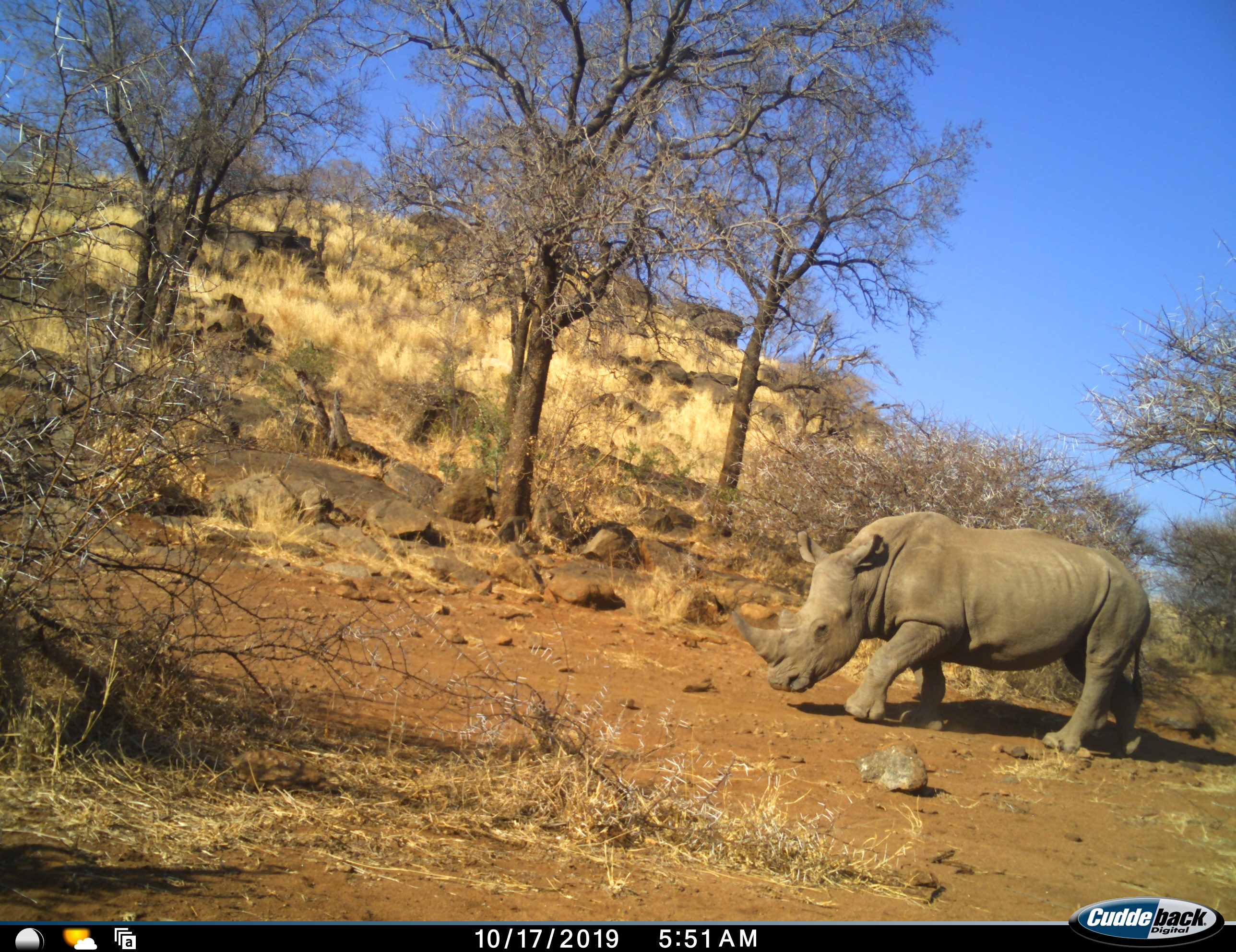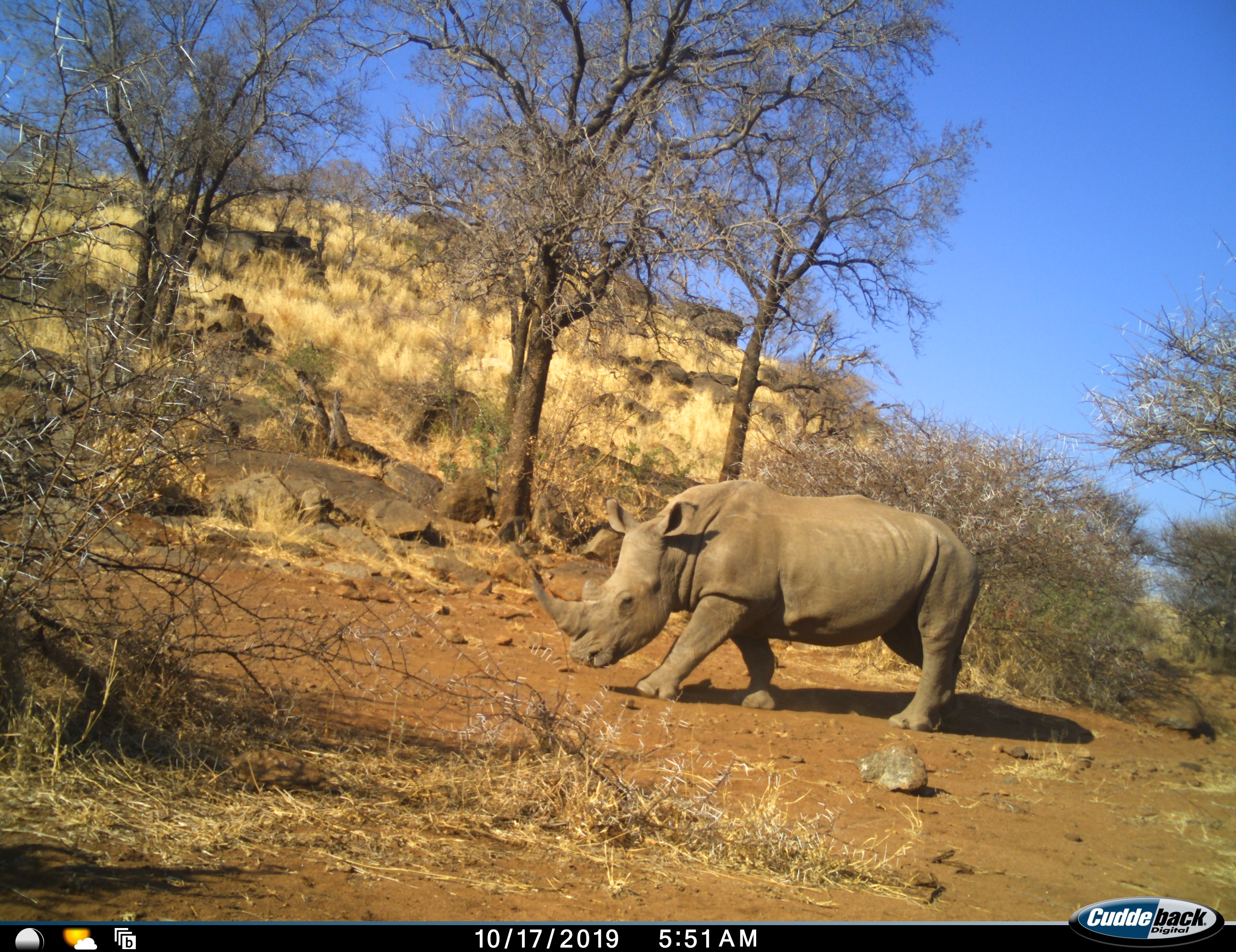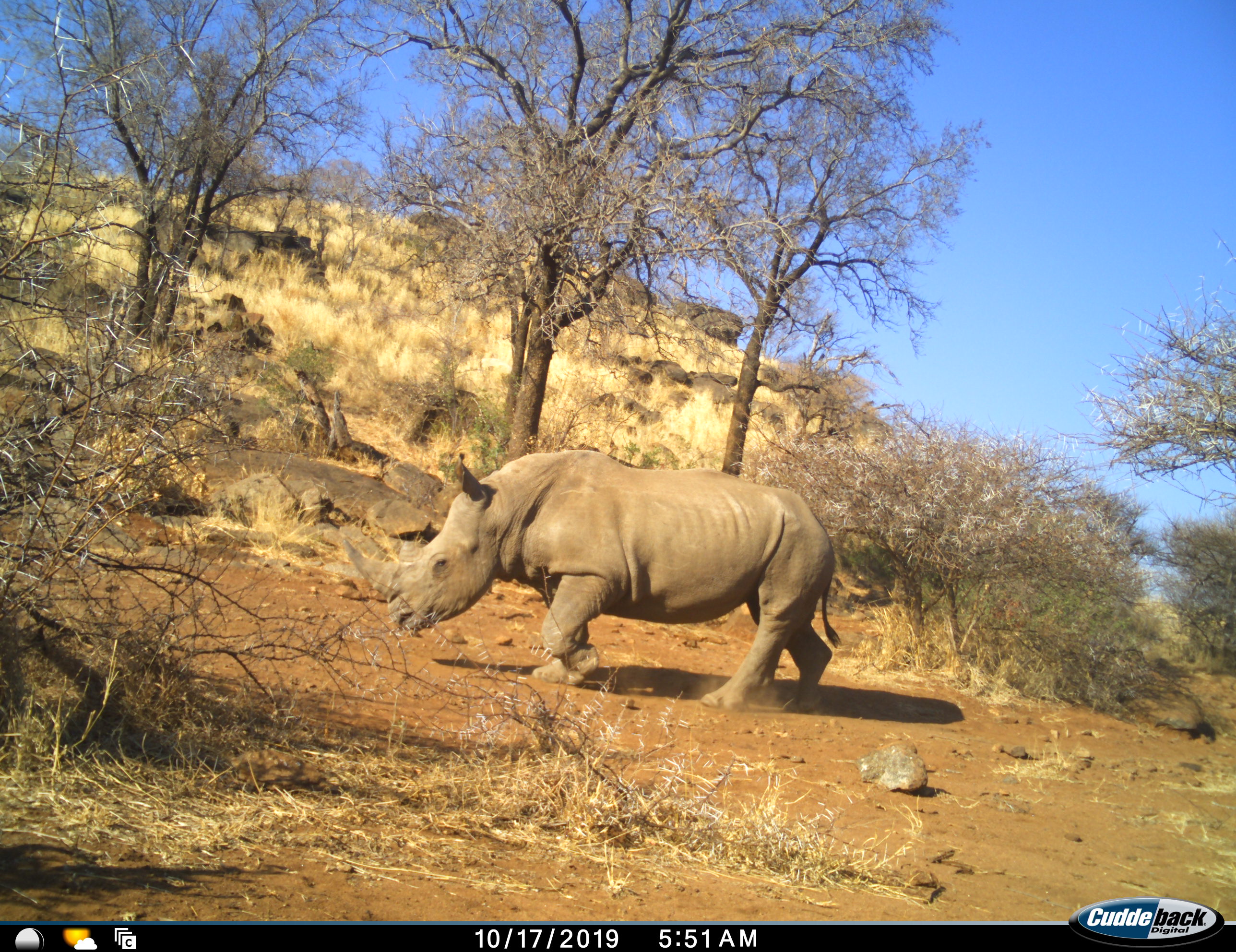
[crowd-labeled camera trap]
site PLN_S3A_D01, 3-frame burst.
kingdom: Animalia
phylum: Chordata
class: Mammalia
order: Perissodactyla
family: Rhinocerotidae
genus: Ceratotherium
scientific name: Ceratotherium simum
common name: white rhinoceros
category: rhinoceroswhite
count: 1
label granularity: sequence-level